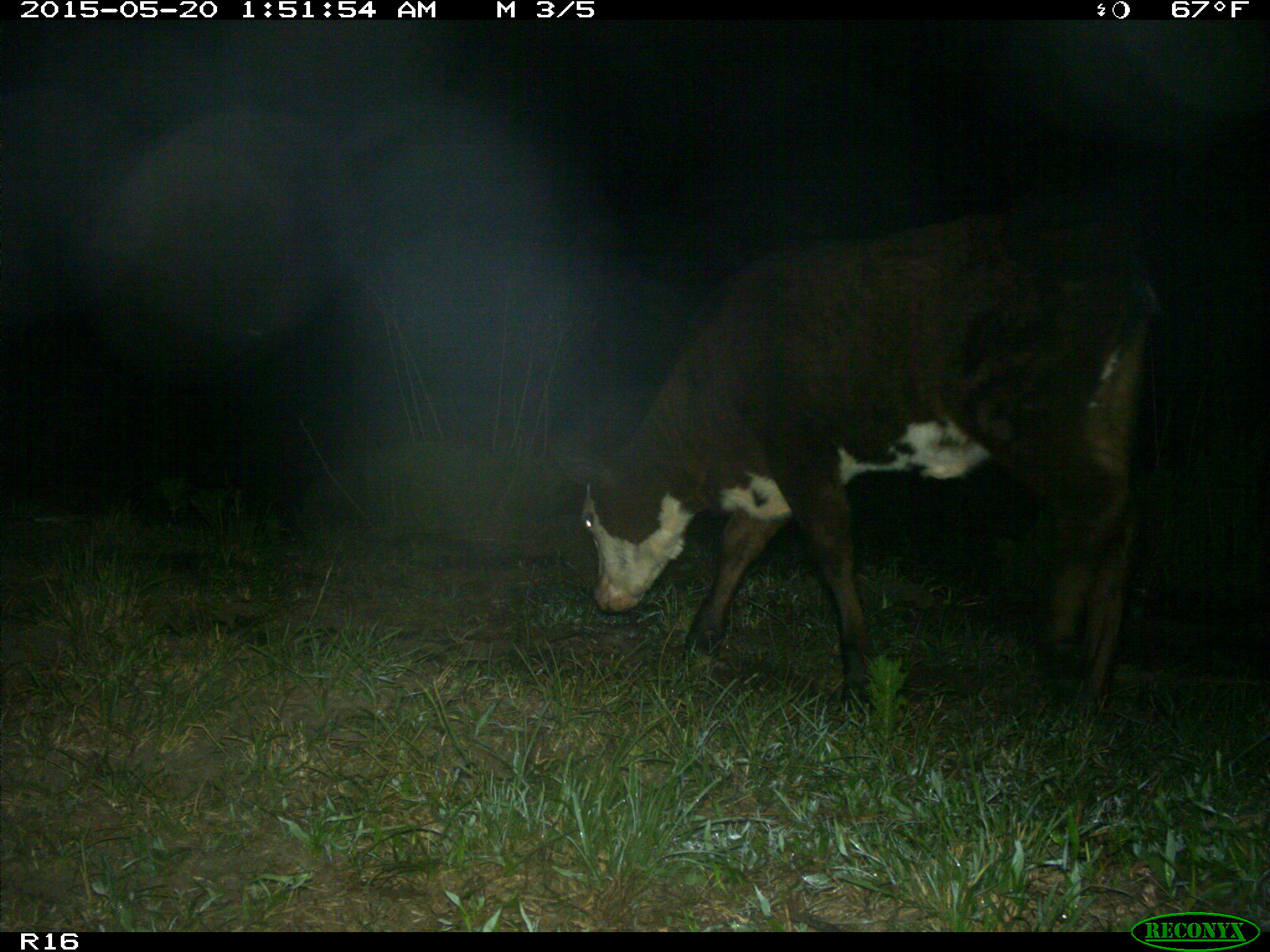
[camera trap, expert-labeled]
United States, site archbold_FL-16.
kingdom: Animalia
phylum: Chordata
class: Mammalia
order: Artiodactyla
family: Bovidae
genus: Bos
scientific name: Bos taurus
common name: domestic cow